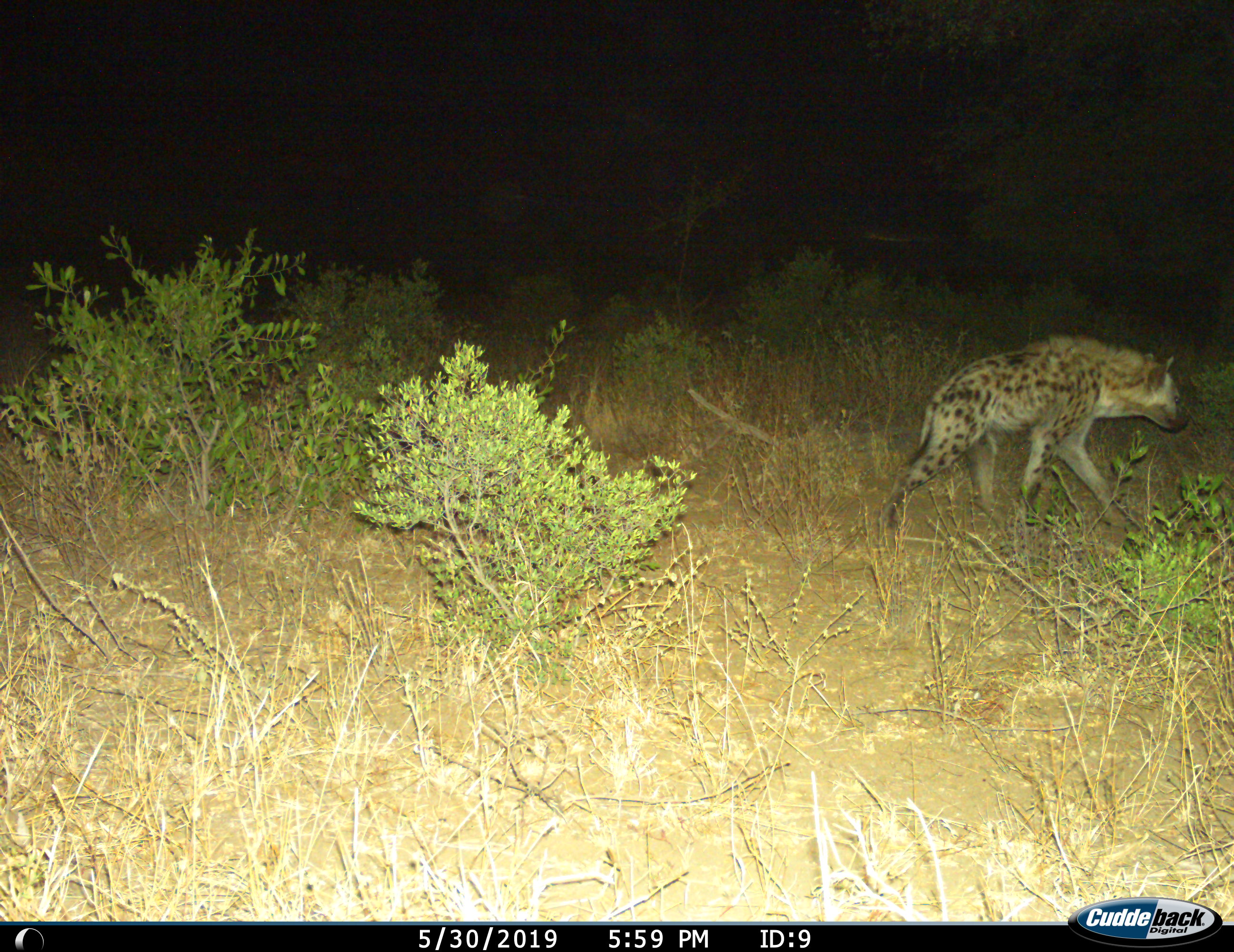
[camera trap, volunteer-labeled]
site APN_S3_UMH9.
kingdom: Animalia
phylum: Chordata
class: Mammalia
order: Carnivora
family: Hyaenidae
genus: Crocuta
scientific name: Crocuta crocuta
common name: spotted hyena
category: hyenaspotted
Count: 1.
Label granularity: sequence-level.